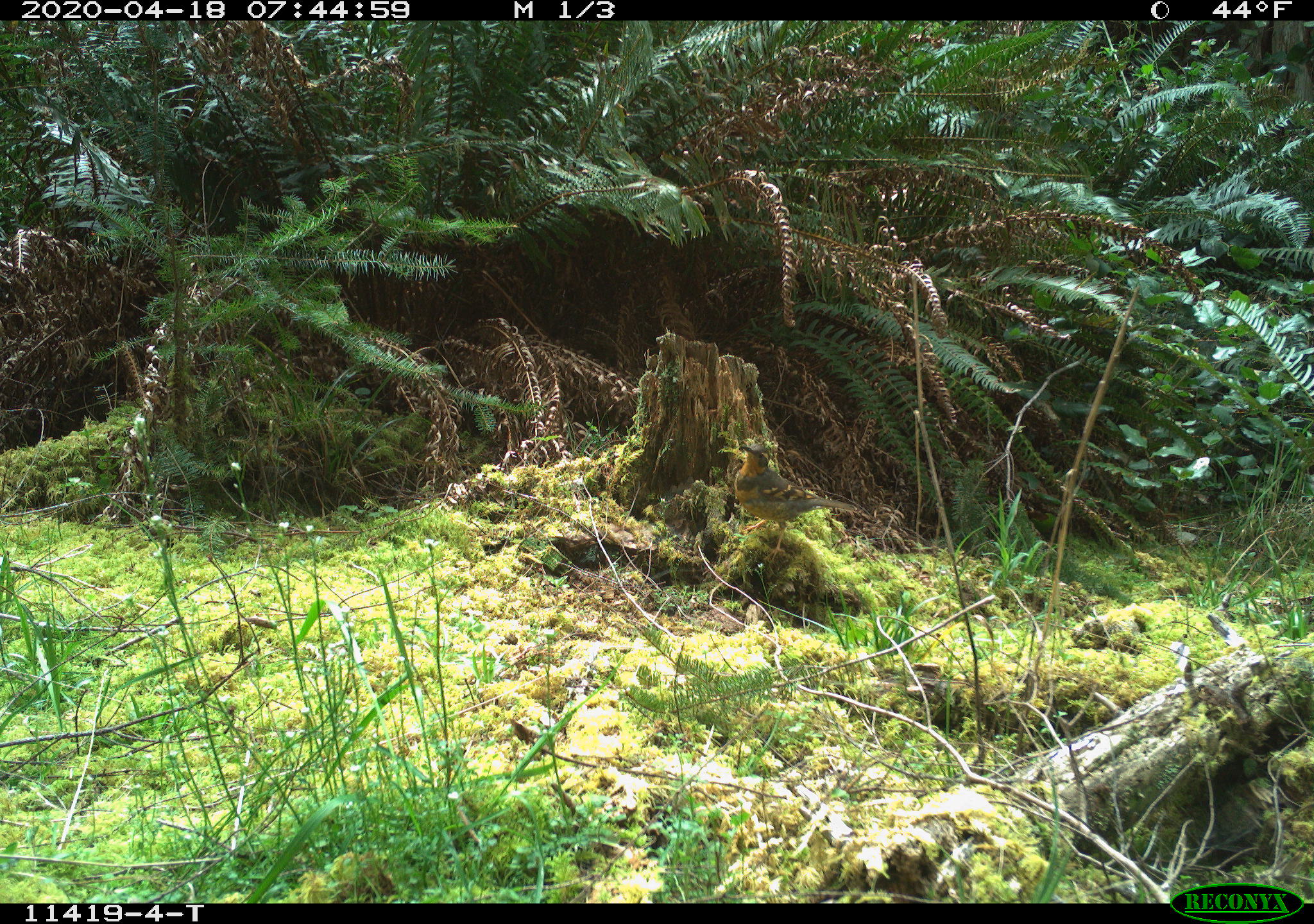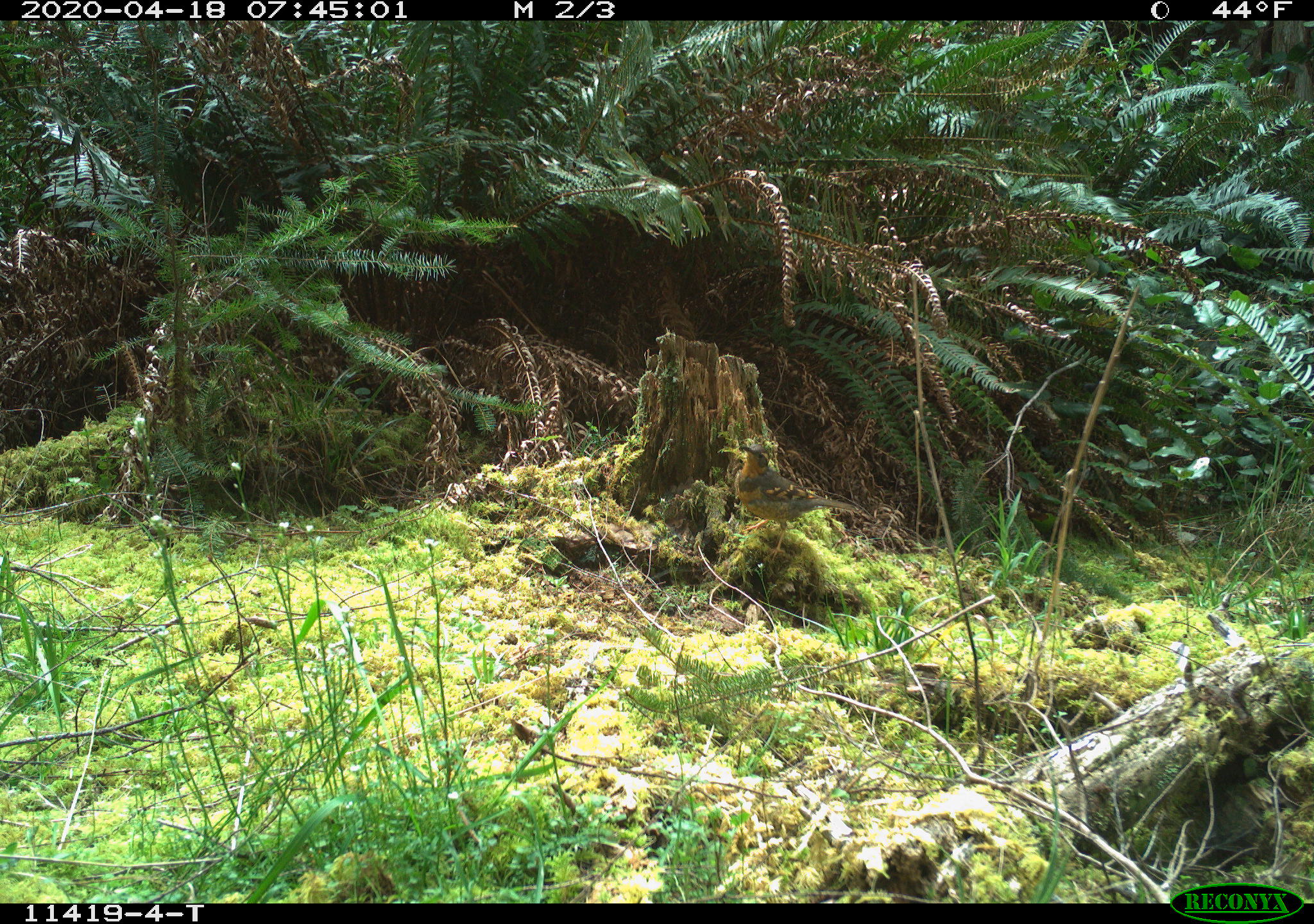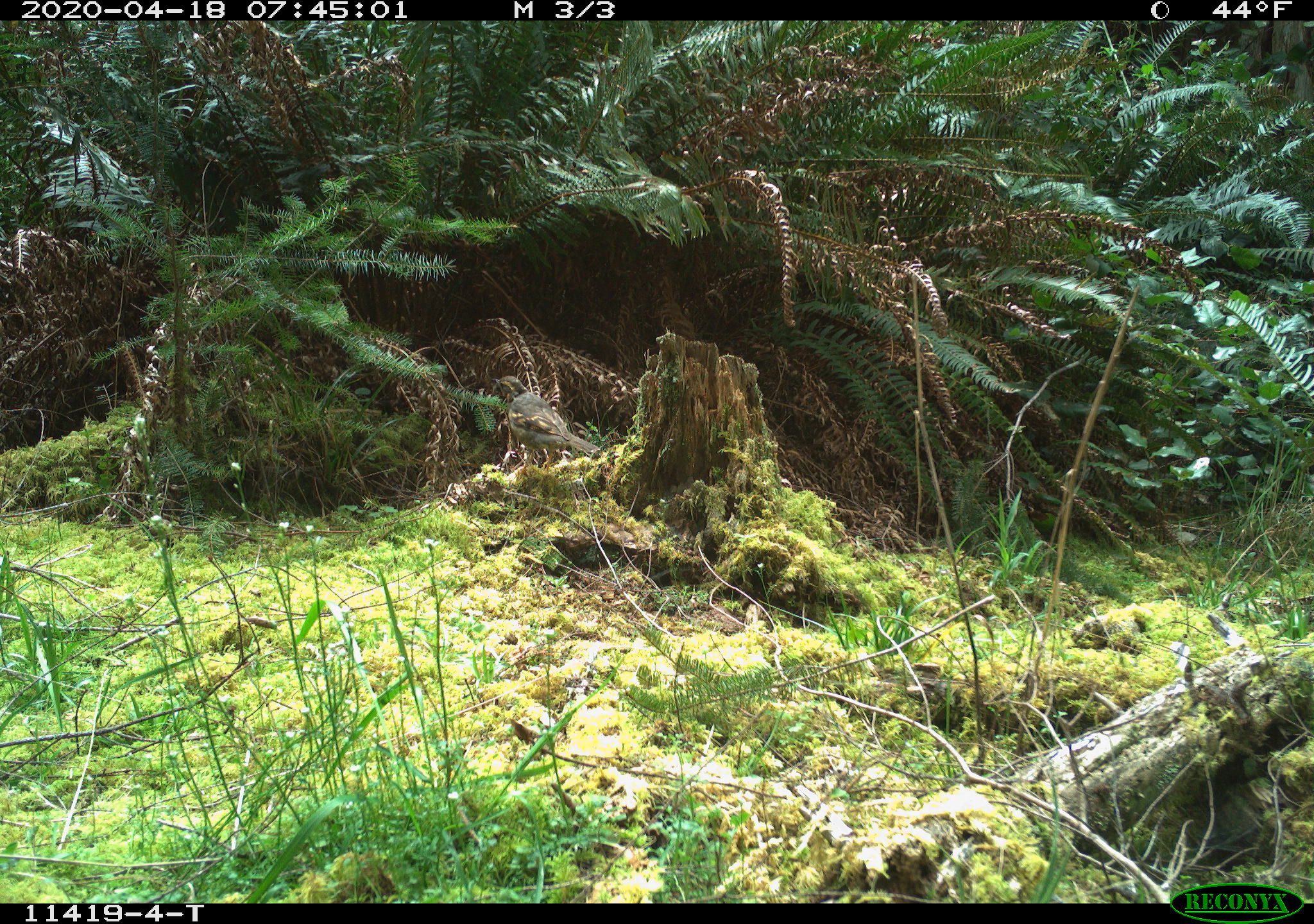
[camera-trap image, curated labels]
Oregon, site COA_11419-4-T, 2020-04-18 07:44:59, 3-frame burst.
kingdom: Animalia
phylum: Chordata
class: Aves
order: Passeriformes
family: Turdidae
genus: Ixoreus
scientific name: Ixoreus naevius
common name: varied thrush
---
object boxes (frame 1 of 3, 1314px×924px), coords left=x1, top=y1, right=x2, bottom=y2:
varied thrush: left=730, top=446, right=858, bottom=552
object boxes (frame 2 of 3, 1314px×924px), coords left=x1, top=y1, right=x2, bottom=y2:
varied thrush: left=728, top=442, right=850, bottom=537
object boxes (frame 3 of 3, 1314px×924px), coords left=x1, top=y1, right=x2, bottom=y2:
varied thrush: left=487, top=371, right=601, bottom=469